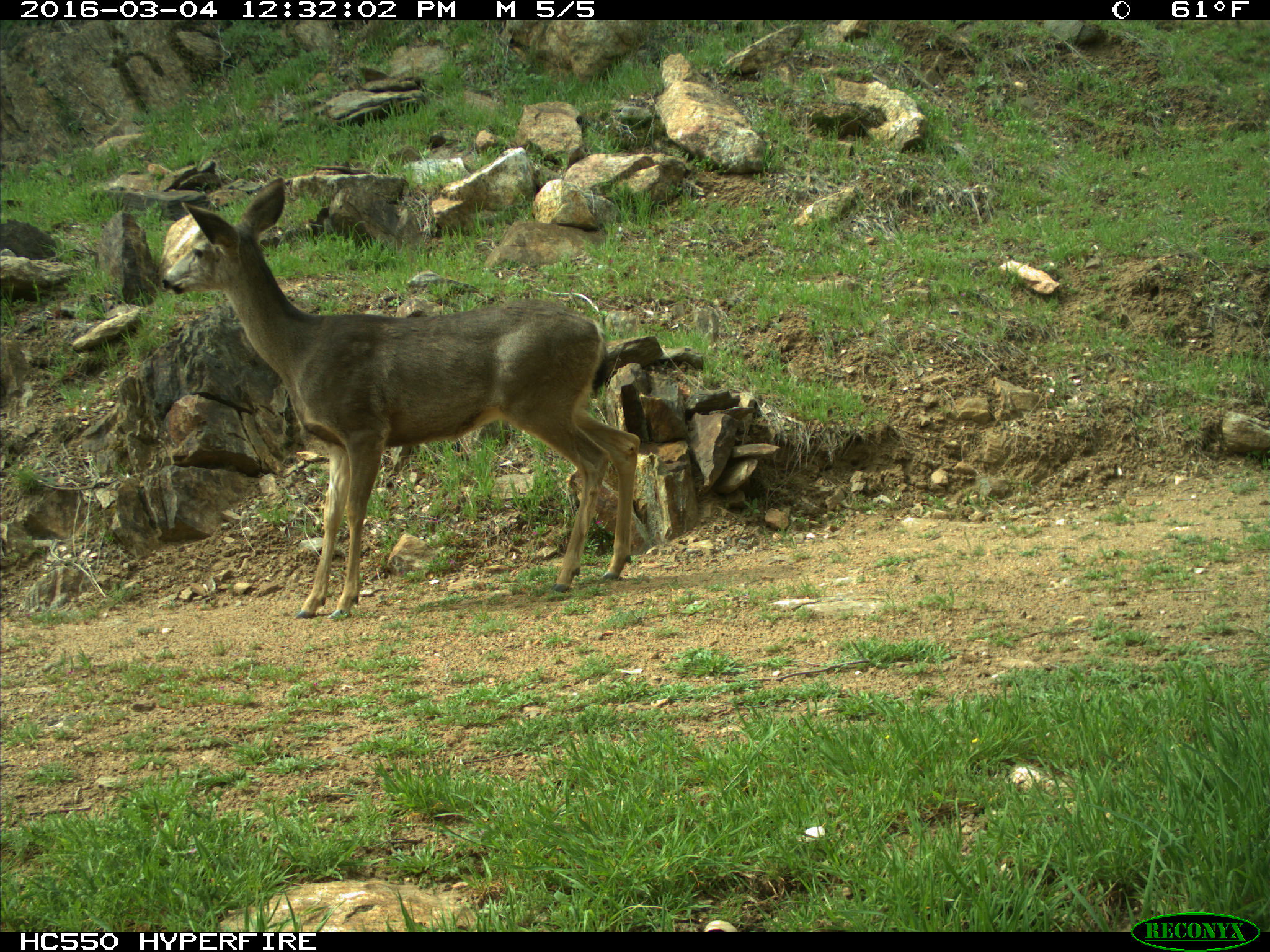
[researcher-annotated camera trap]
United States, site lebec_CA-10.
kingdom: Animalia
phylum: Chordata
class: Mammalia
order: Artiodactyla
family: Cervidae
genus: Odocoileus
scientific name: Odocoileus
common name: deer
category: unidentified deer